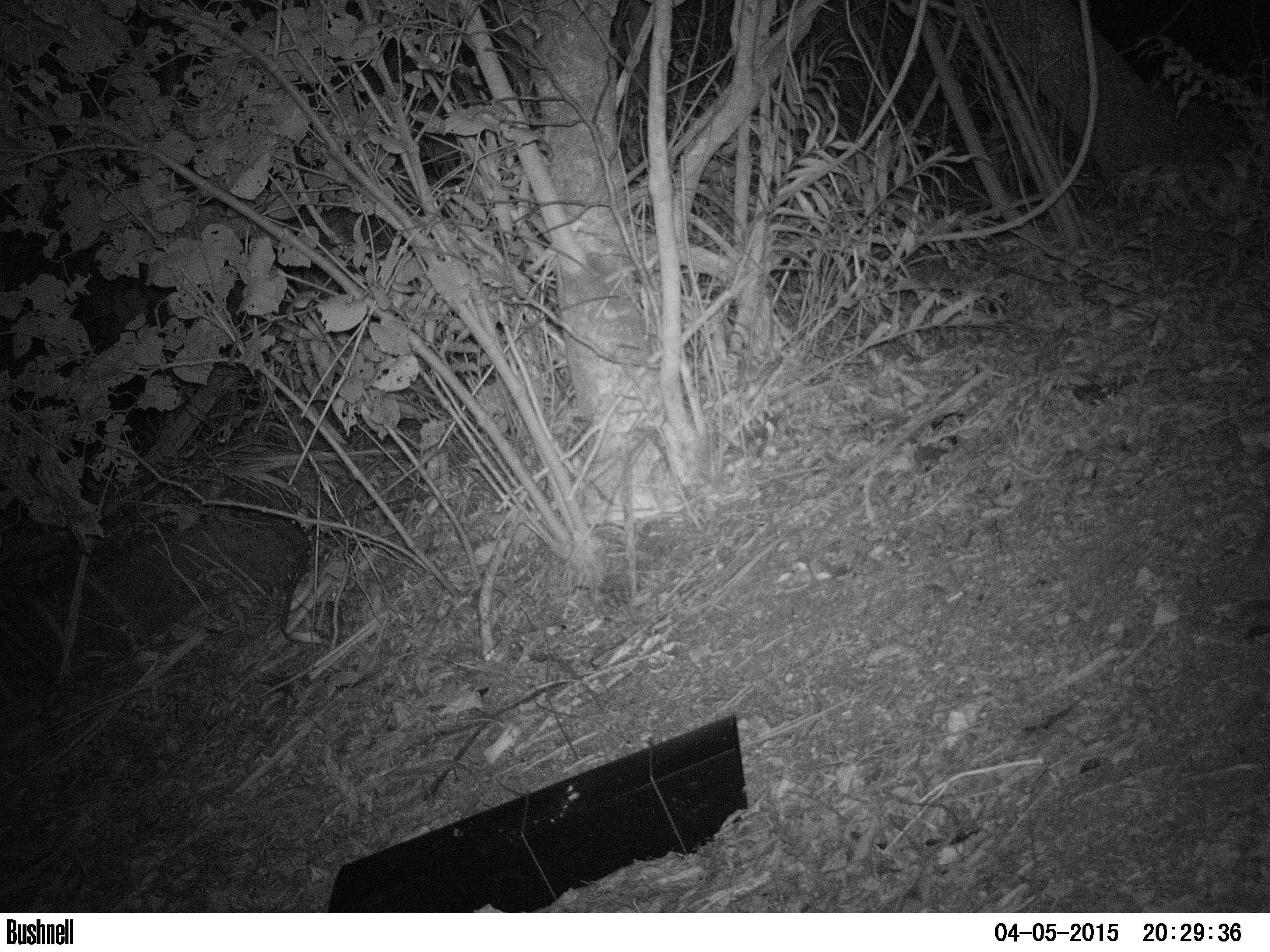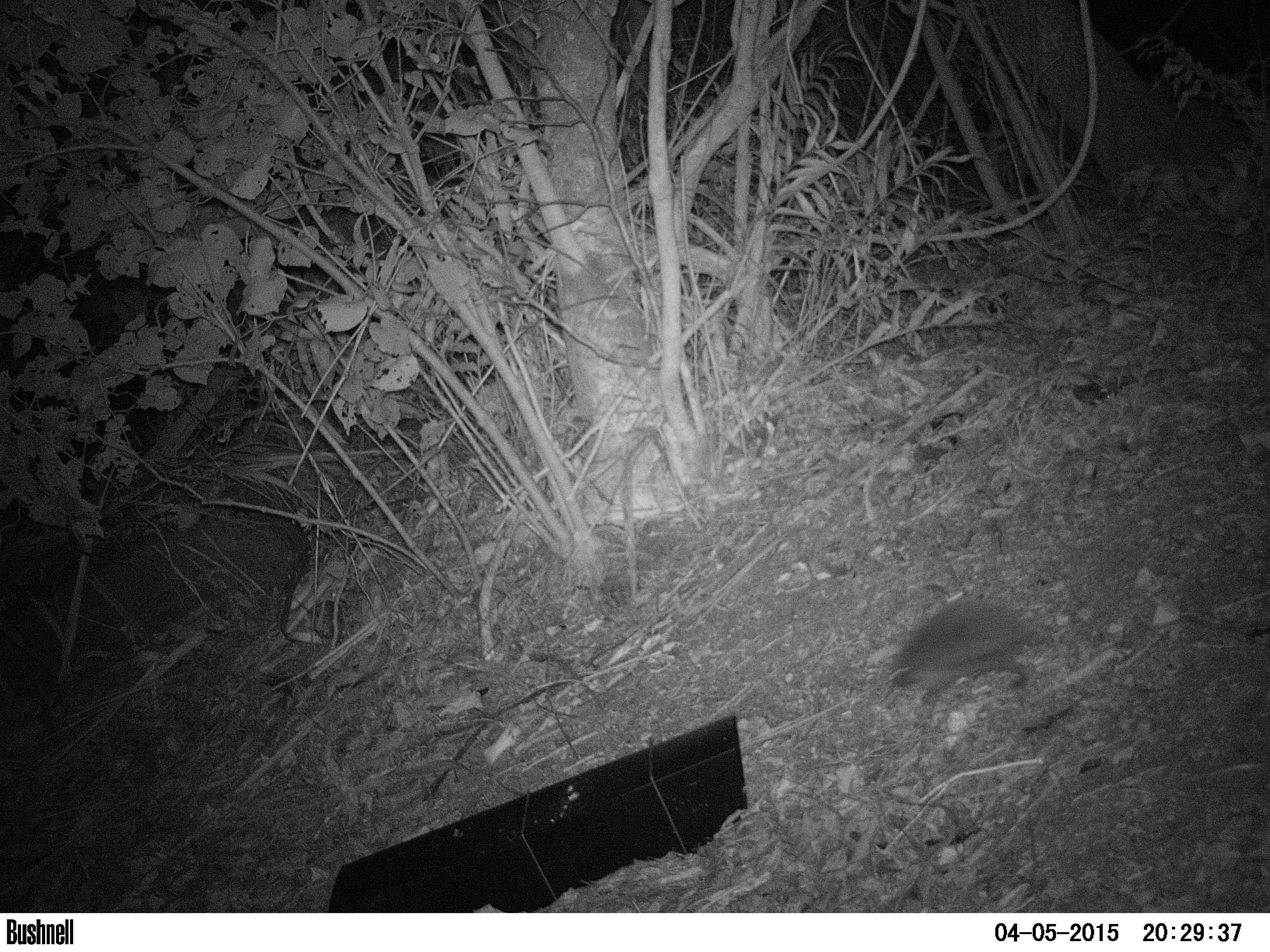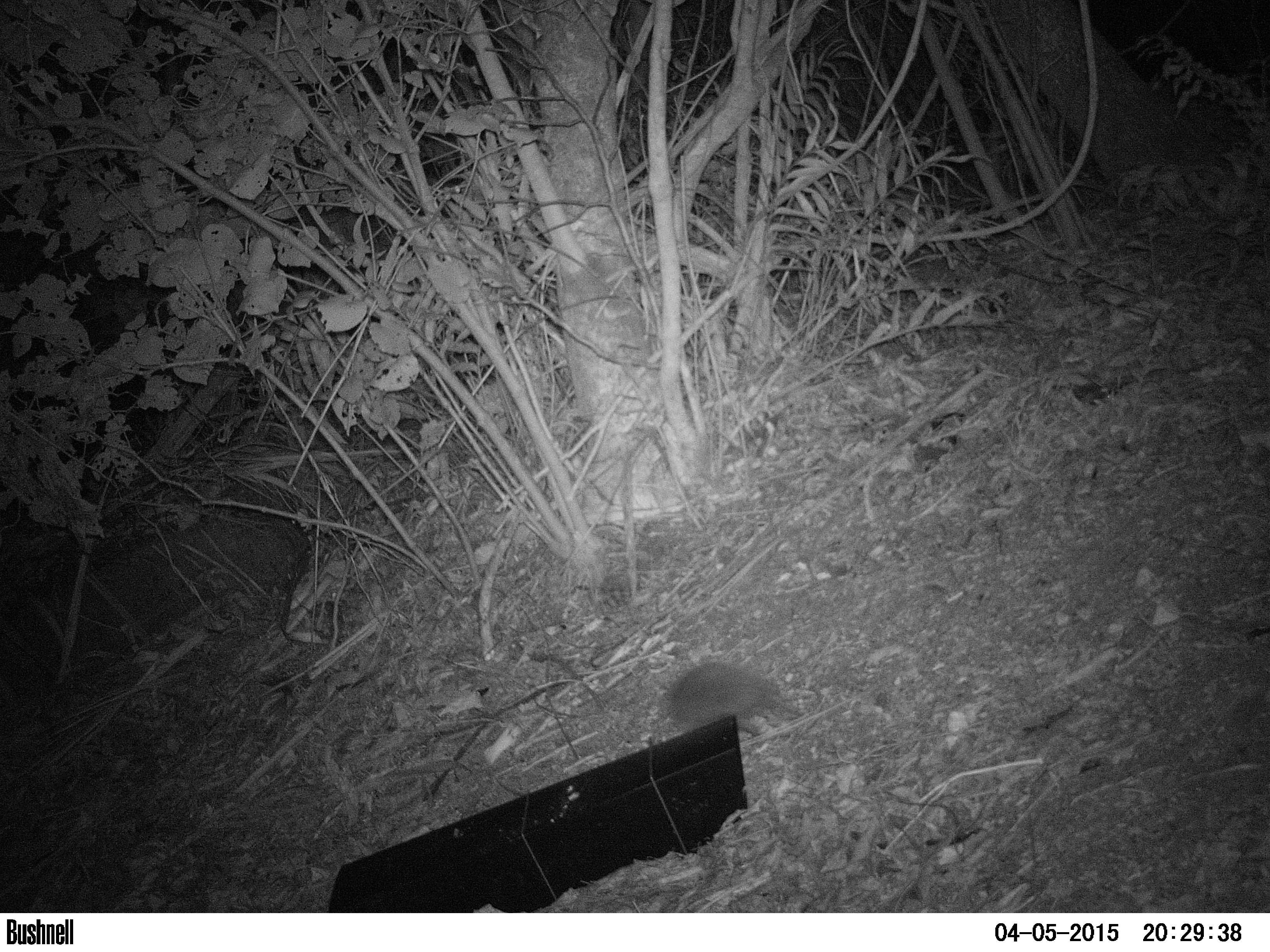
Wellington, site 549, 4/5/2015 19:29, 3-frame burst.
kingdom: Animalia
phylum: Chordata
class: Mammalia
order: Eulipotyphla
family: Erinaceidae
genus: Erinaceus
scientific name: Erinaceus europaeus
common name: hedgehog